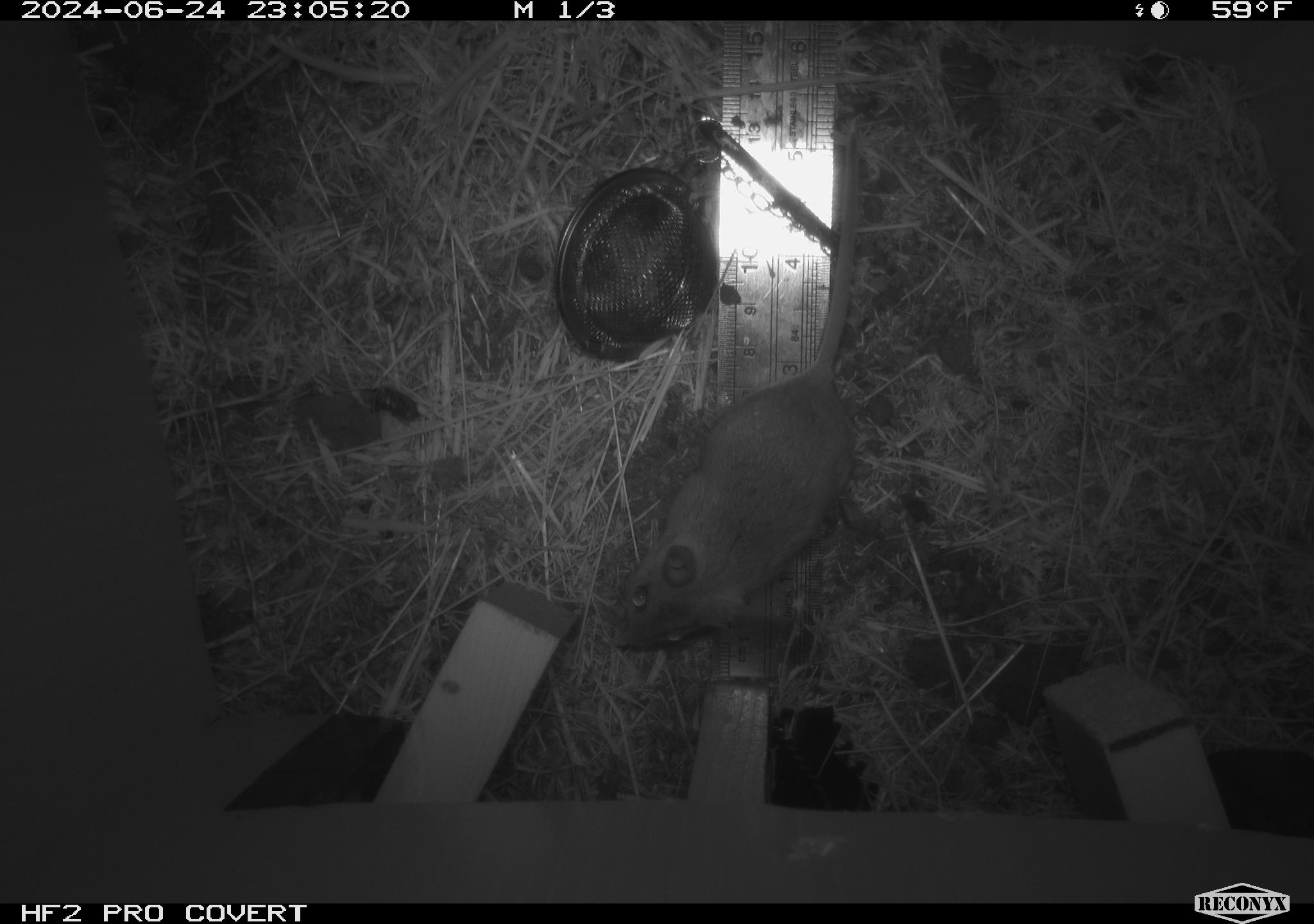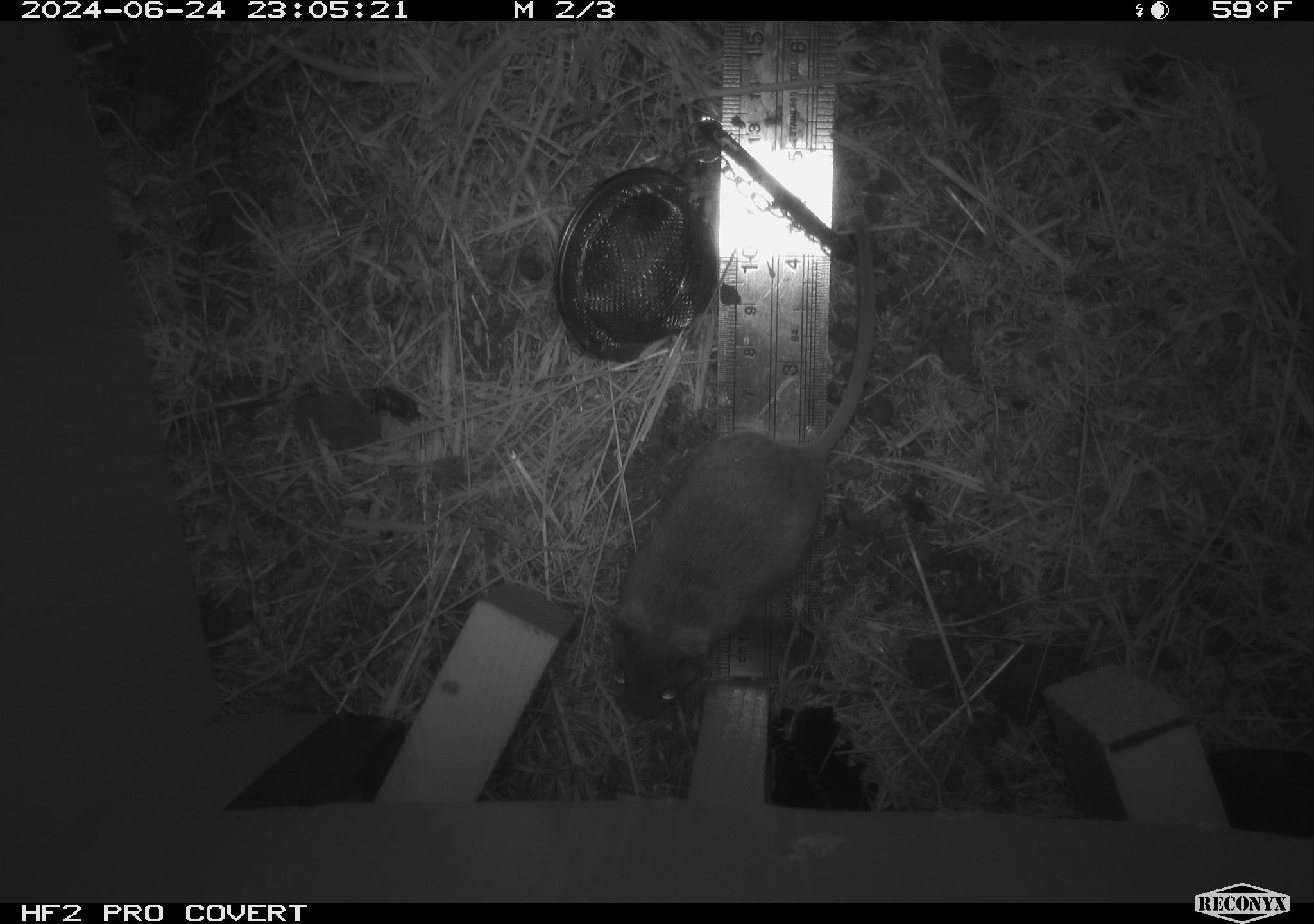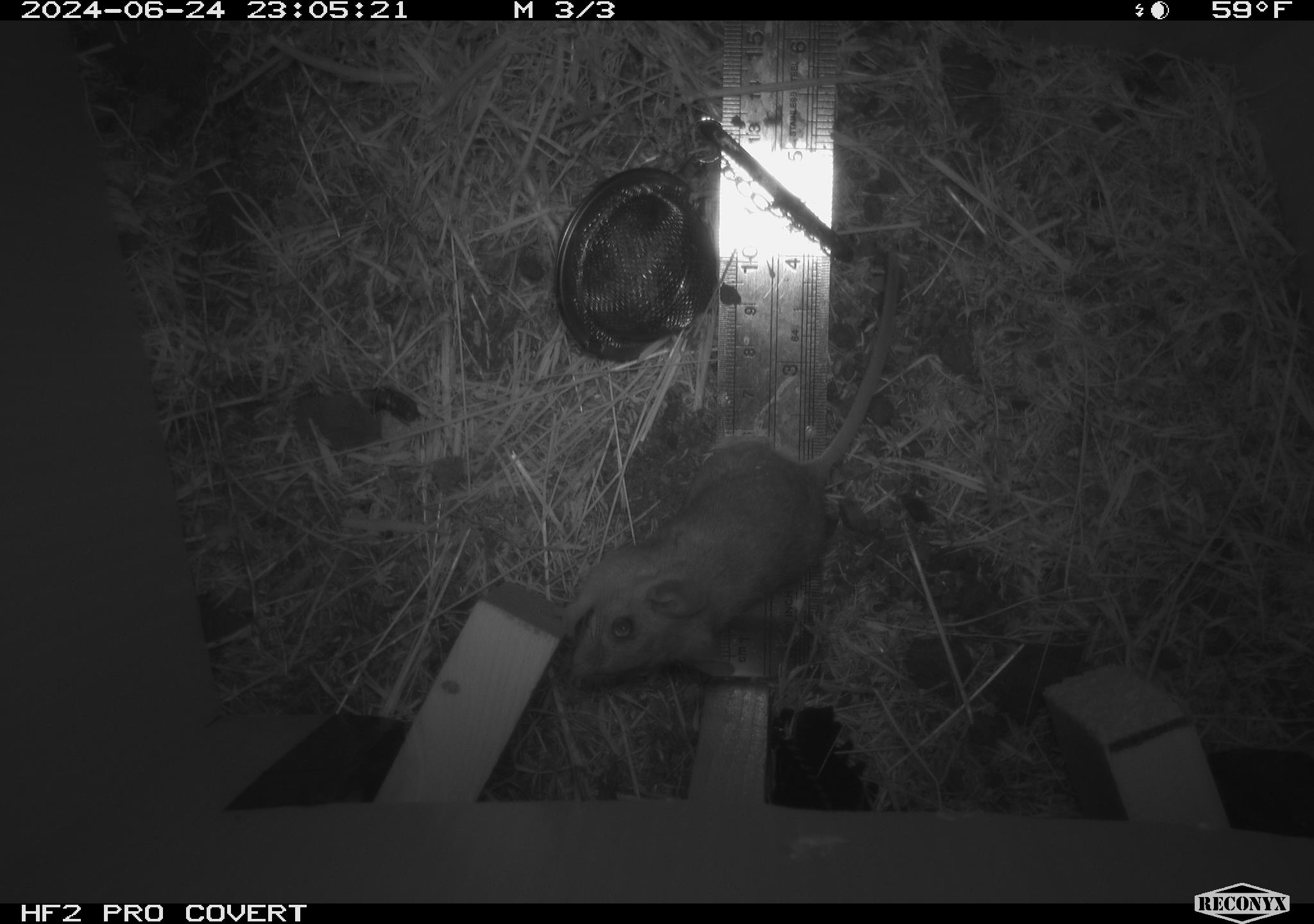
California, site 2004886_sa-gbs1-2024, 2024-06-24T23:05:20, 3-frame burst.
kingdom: Animalia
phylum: Chordata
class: Mammalia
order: Rodentia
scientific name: Rodentia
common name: mouse species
Mouse species (Rodentia).